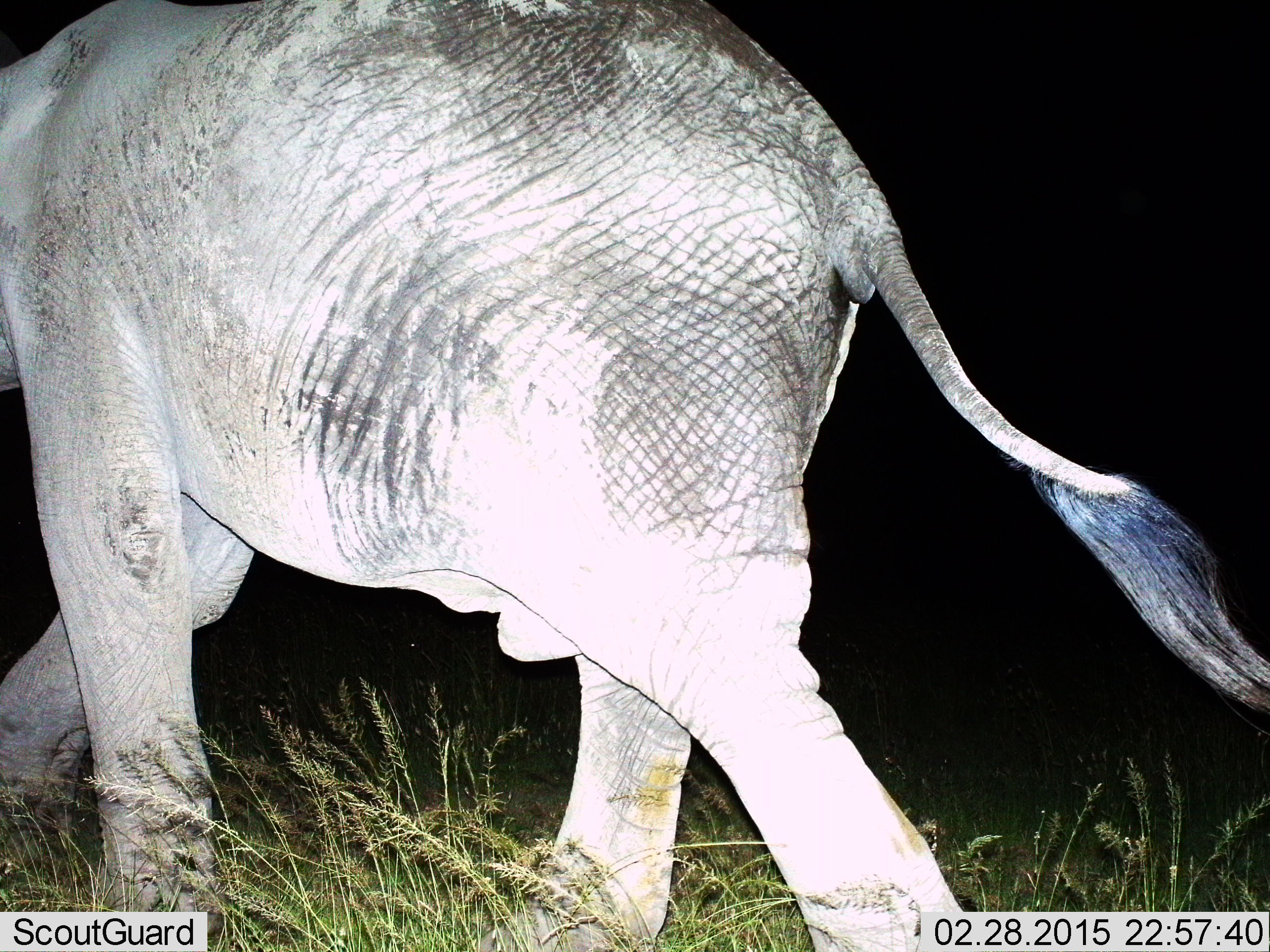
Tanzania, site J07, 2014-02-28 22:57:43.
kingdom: Animalia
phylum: Chordata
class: Mammalia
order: Proboscidea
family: Elephantidae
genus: Loxodonta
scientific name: Loxodonta africana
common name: african bush elephant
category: elephant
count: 1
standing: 20%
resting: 0%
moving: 80%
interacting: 0%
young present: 10%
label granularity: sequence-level